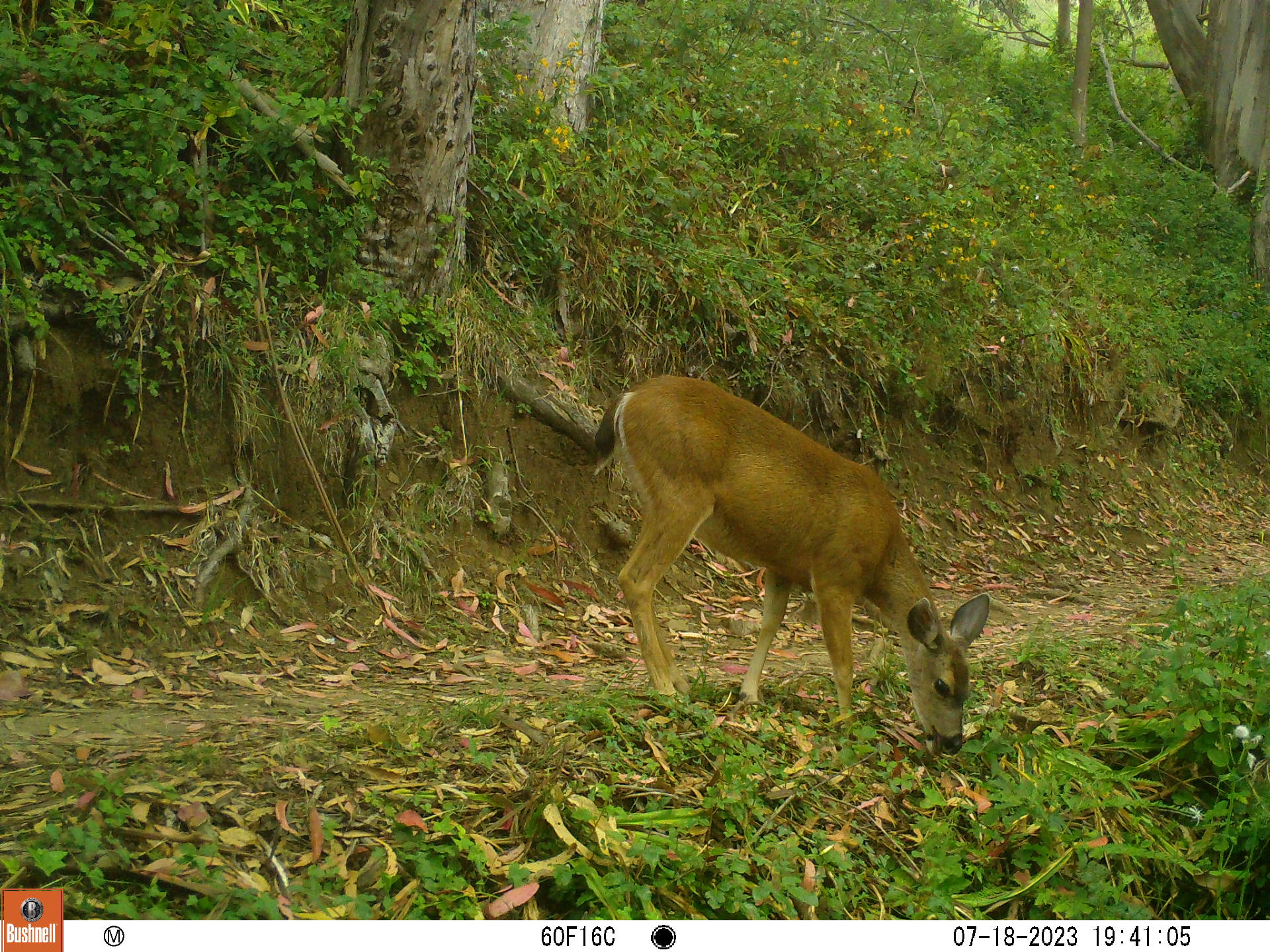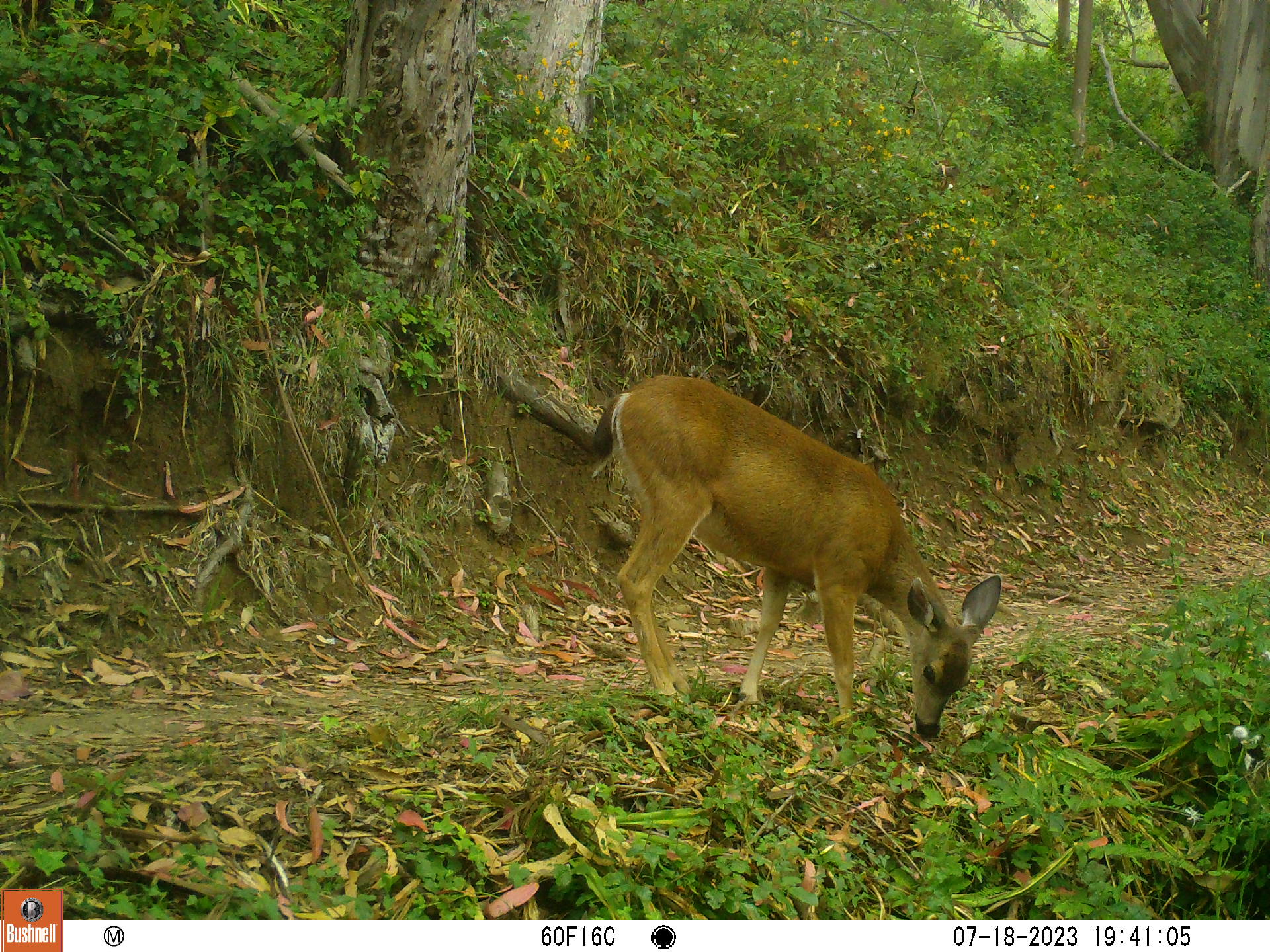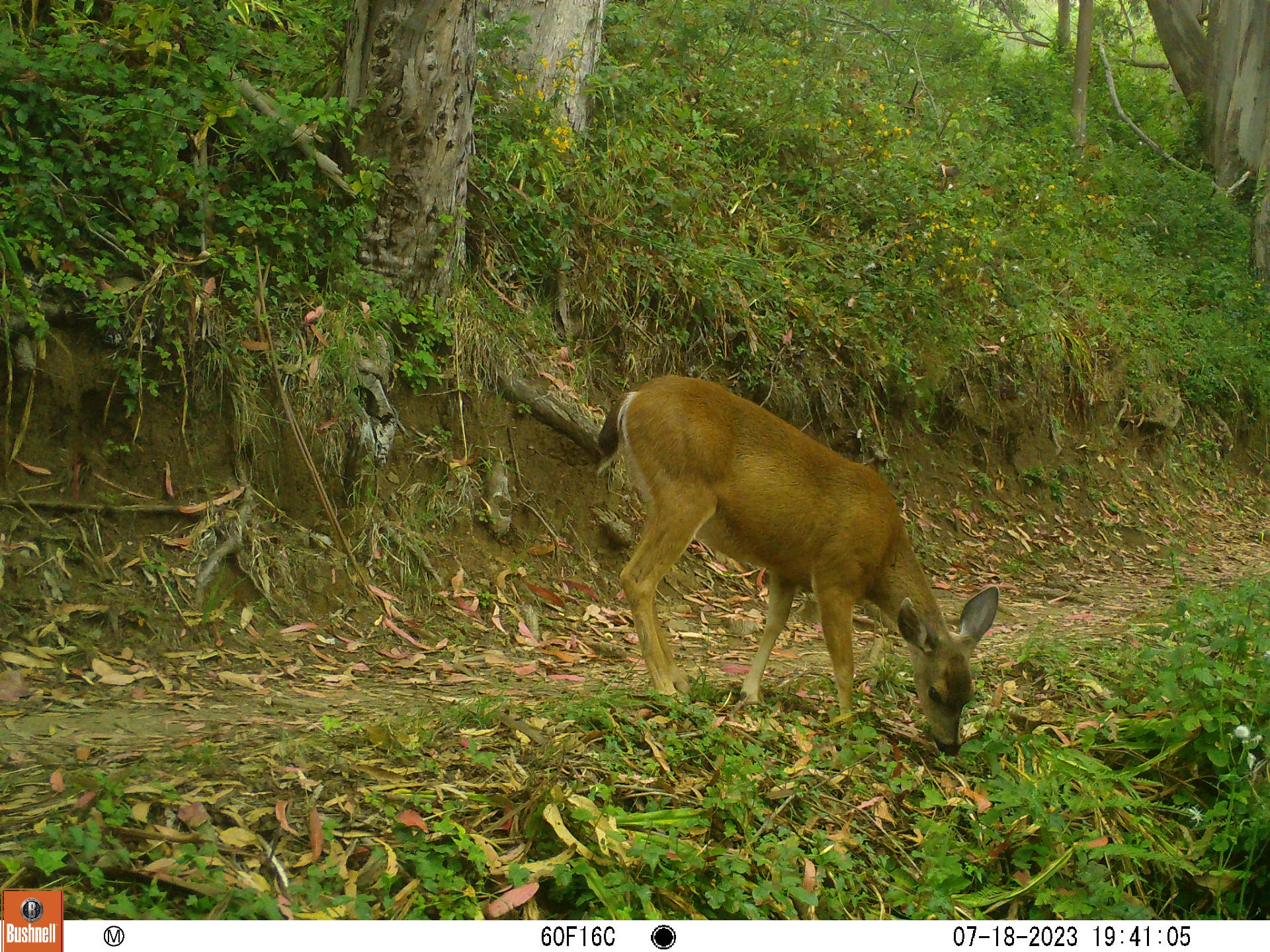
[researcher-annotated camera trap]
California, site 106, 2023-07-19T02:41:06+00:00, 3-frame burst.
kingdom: Animalia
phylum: Chordata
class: Mammalia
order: Artiodactyla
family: Cervidae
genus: Odocoileus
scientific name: Odocoileus hemionus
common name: mule deer